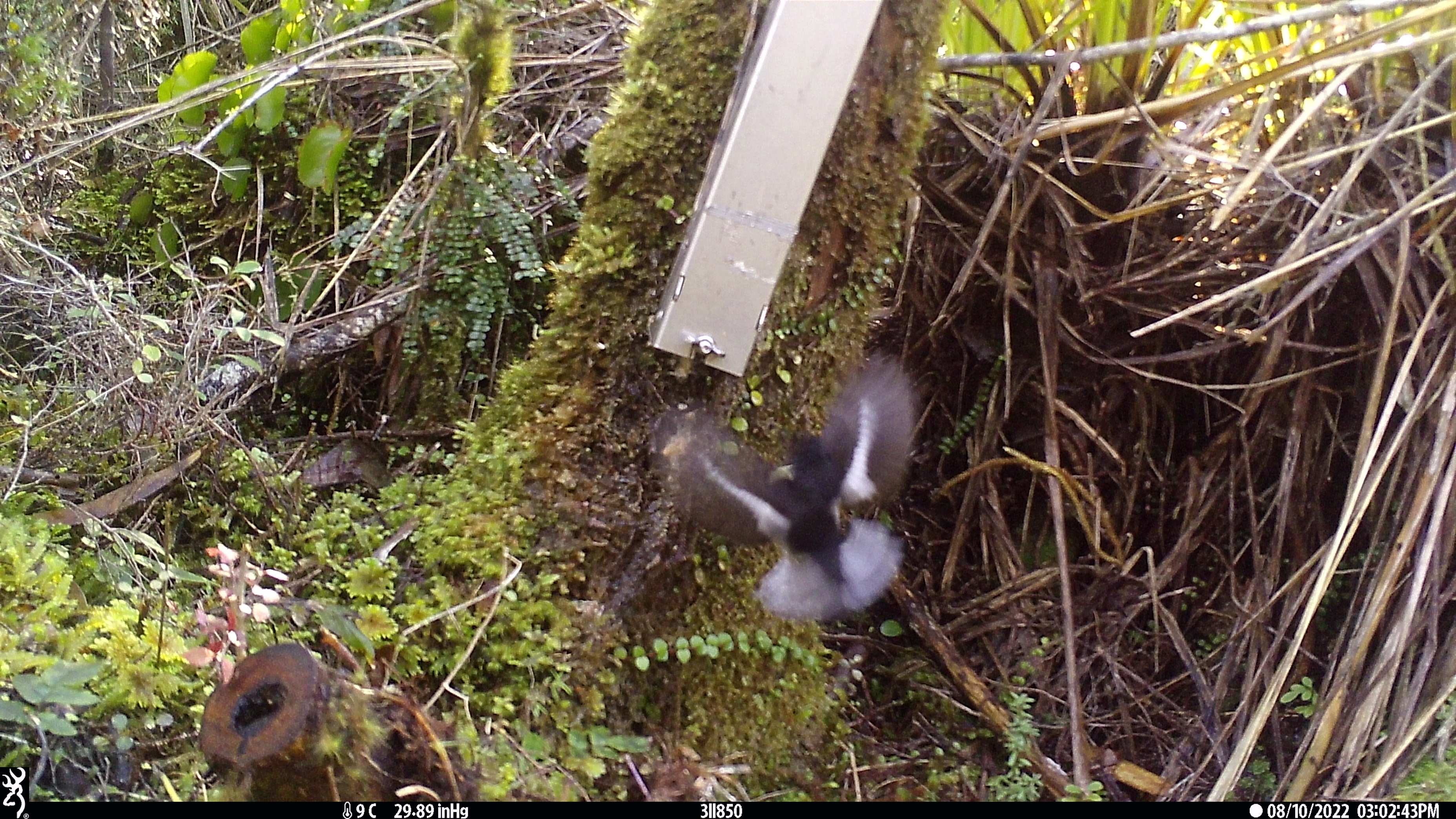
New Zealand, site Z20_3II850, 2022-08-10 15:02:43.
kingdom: Animalia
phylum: Chordata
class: Aves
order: Passeriformes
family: Petroicidae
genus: Petroica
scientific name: Petroica macrocephala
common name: tomtit